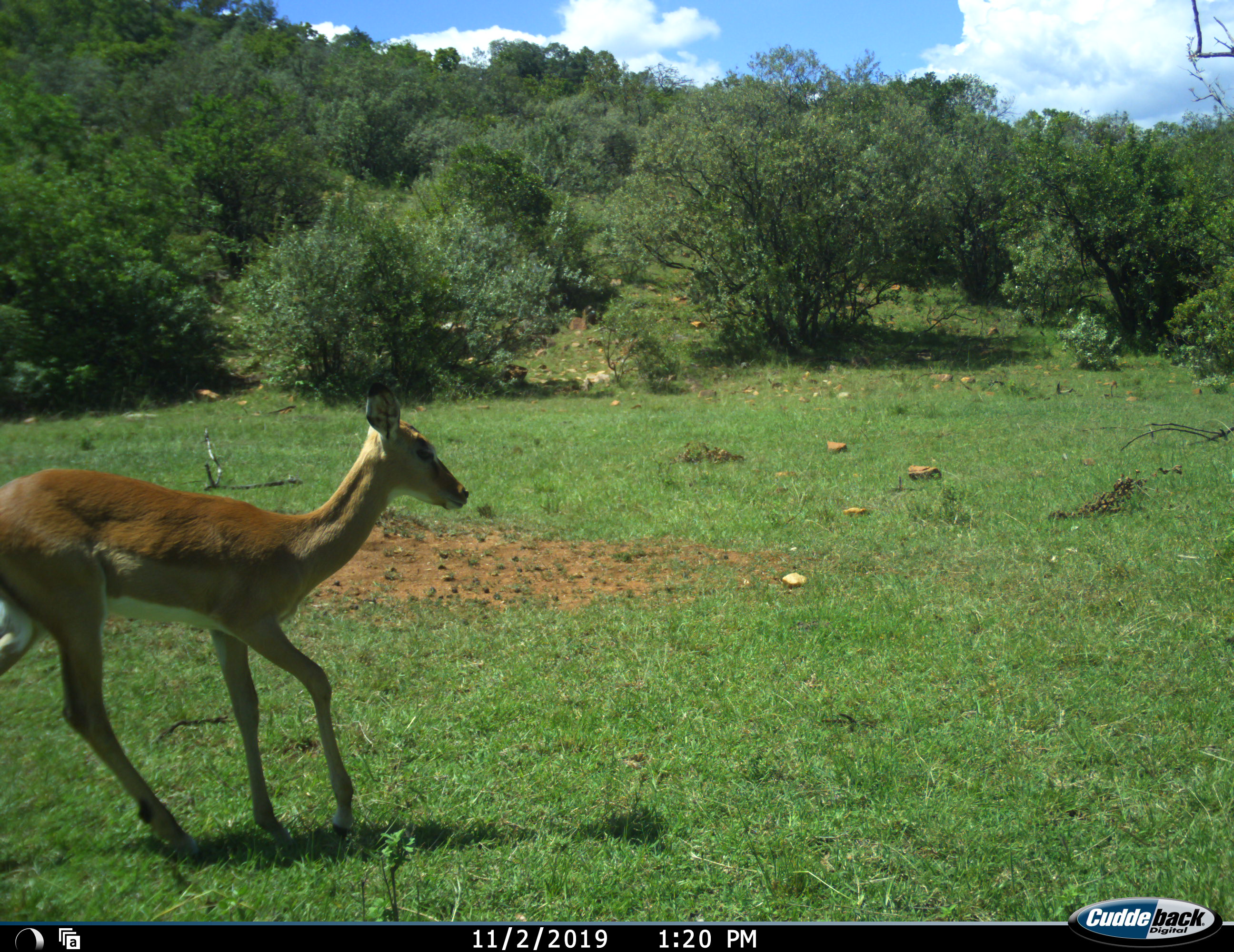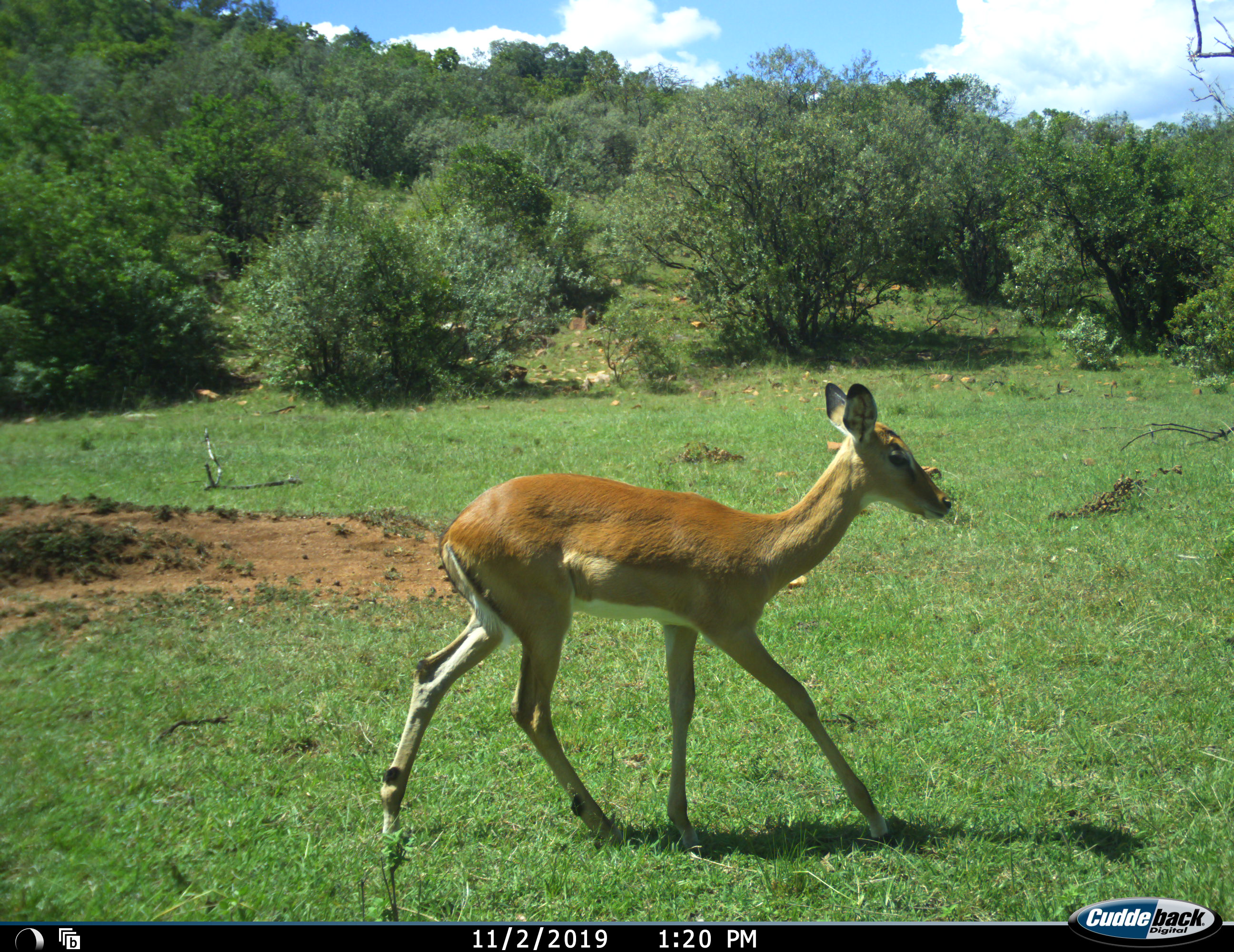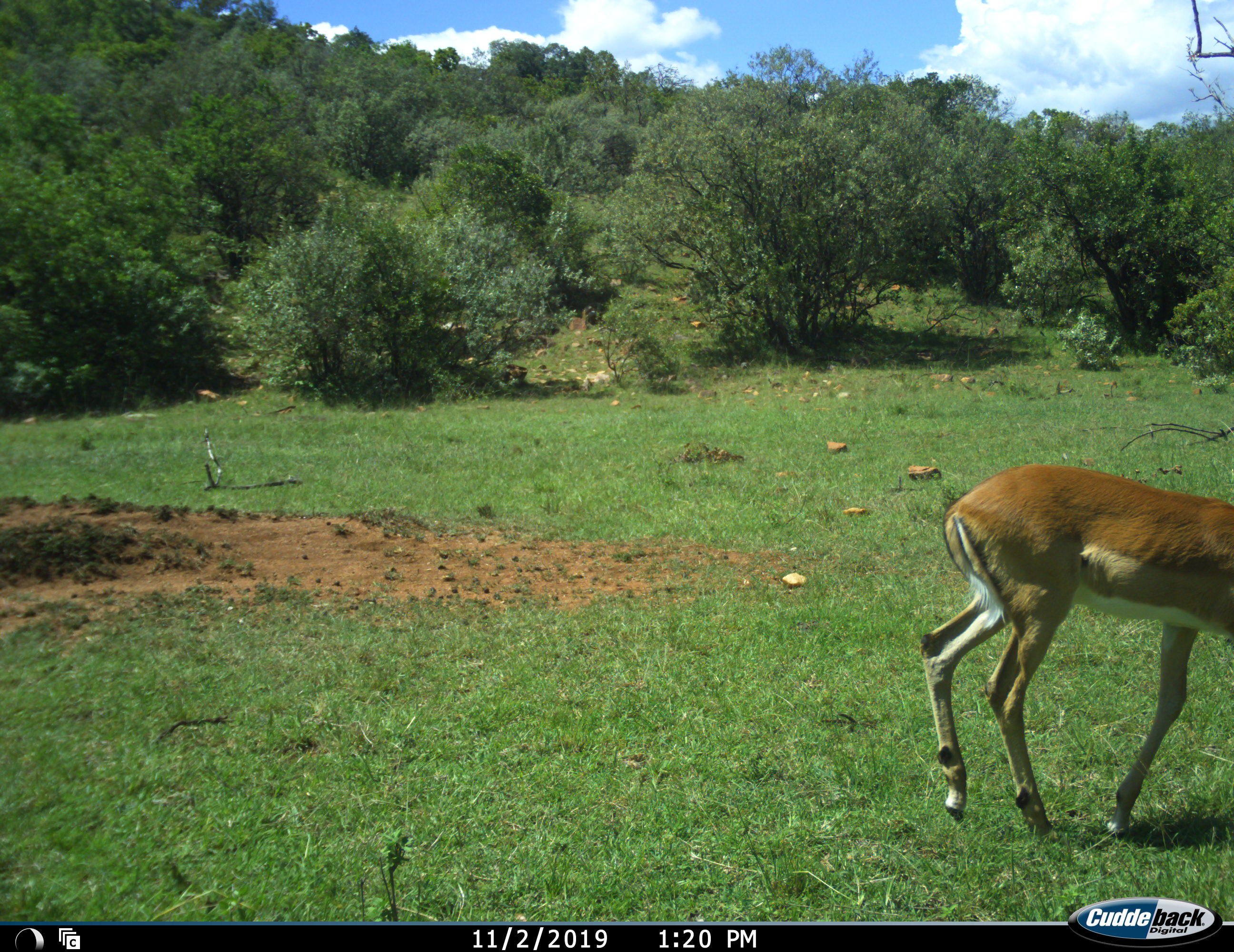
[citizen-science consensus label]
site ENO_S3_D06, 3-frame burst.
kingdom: Animalia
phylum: Chordata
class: Mammalia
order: Artiodactyla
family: Bovidae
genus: Aepyceros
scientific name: Aepyceros melampus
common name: impala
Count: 1.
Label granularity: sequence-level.